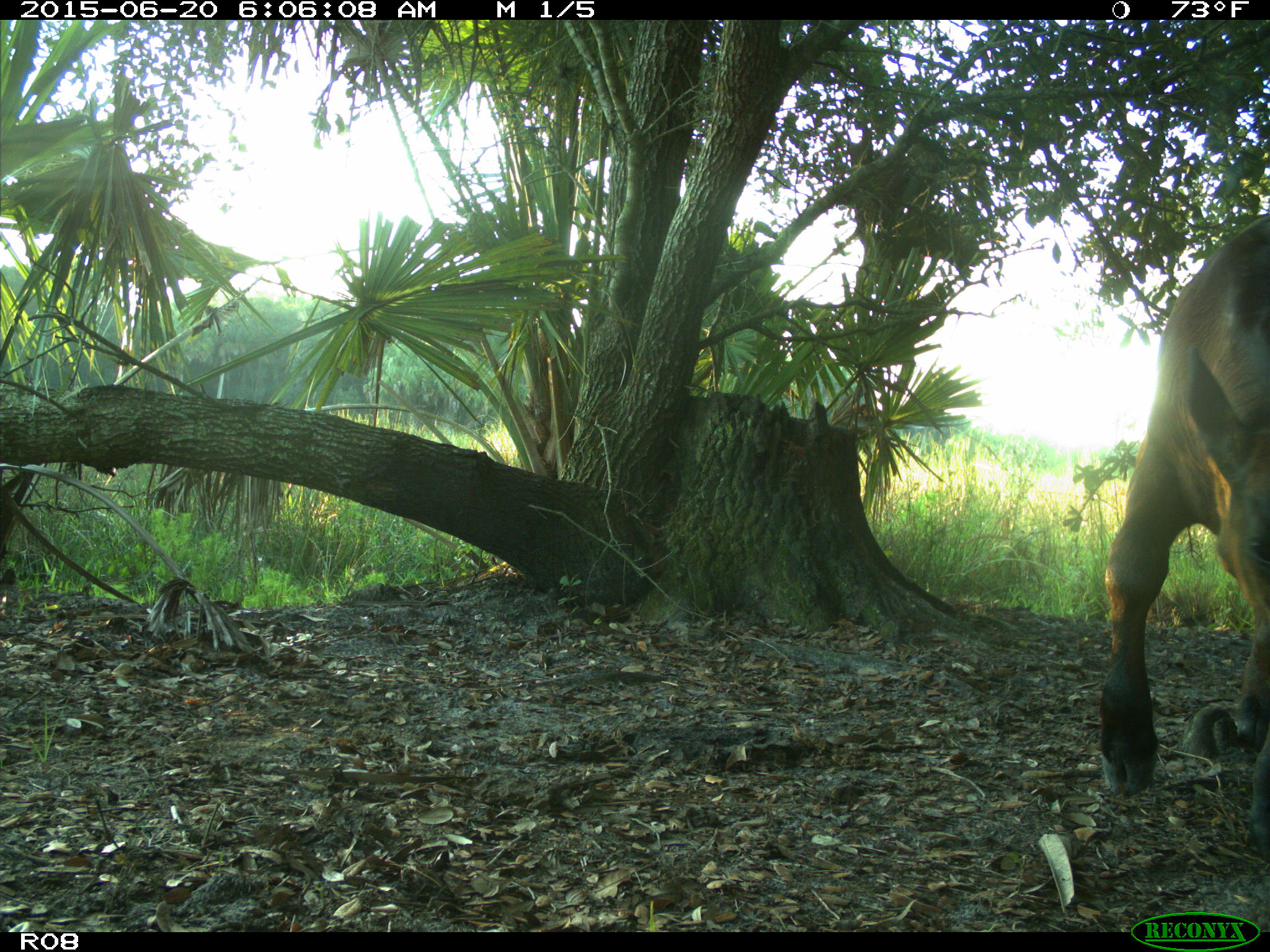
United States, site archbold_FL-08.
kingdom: Animalia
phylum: Chordata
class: Mammalia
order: Artiodactyla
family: Bovidae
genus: Bos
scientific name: Bos taurus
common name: domestic cow